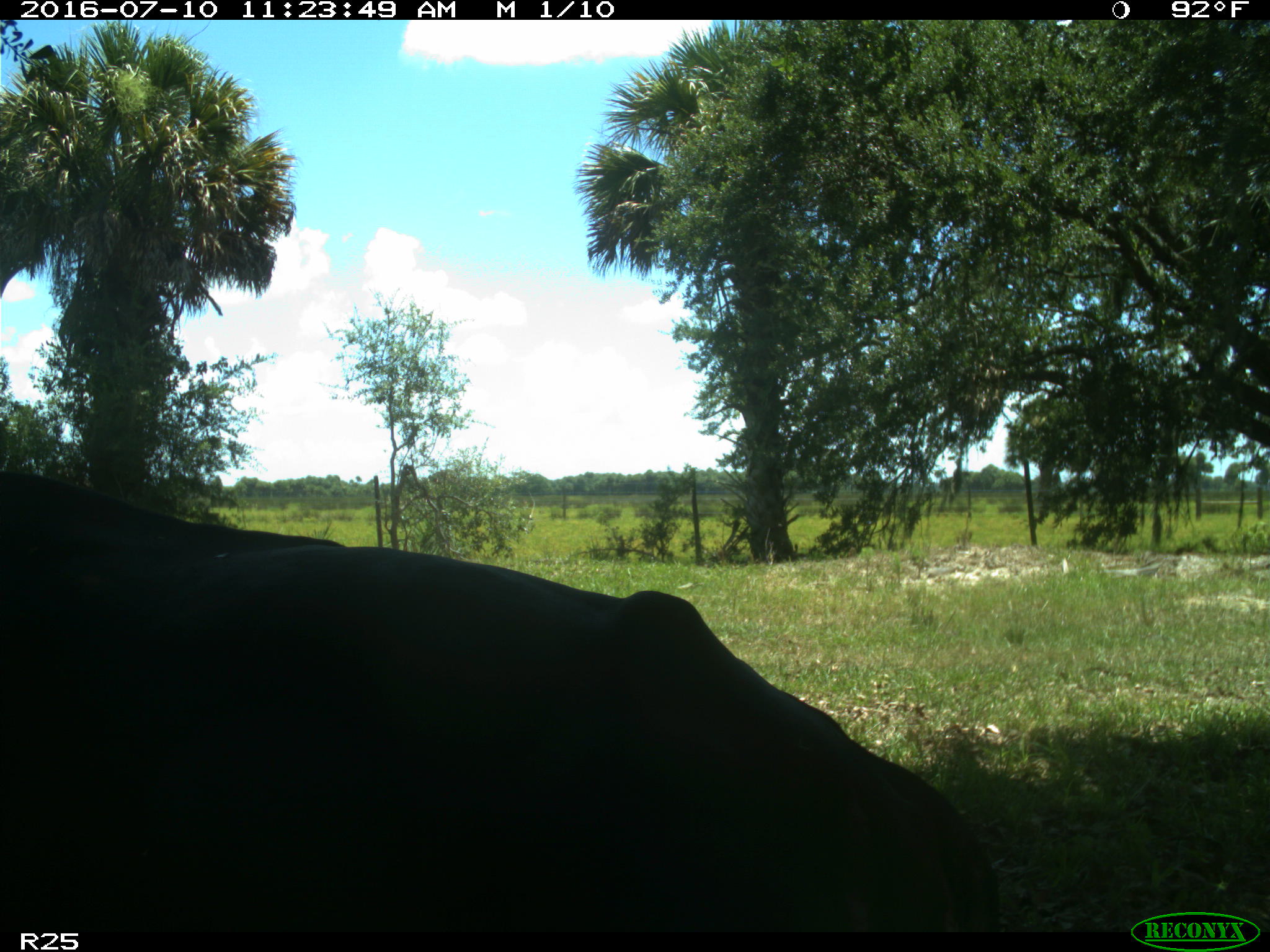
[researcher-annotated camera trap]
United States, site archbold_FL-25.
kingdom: Animalia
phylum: Chordata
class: Mammalia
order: Artiodactyla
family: Bovidae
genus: Bos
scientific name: Bos taurus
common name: domestic cow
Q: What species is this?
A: Bos taurus (domestic cow).